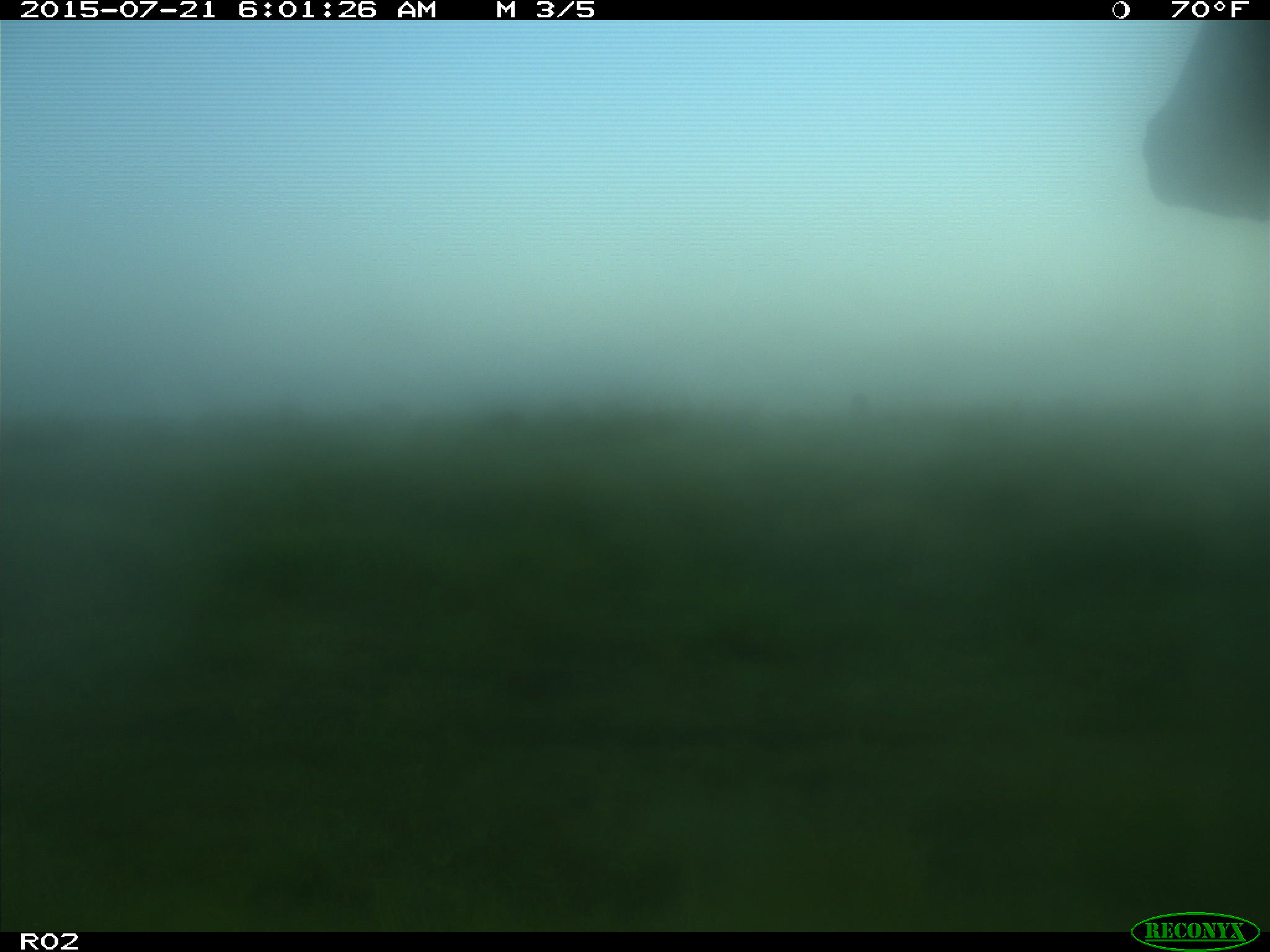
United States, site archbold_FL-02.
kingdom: Animalia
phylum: Chordata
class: Mammalia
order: Artiodactyla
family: Bovidae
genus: Bos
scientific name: Bos taurus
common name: domestic cow